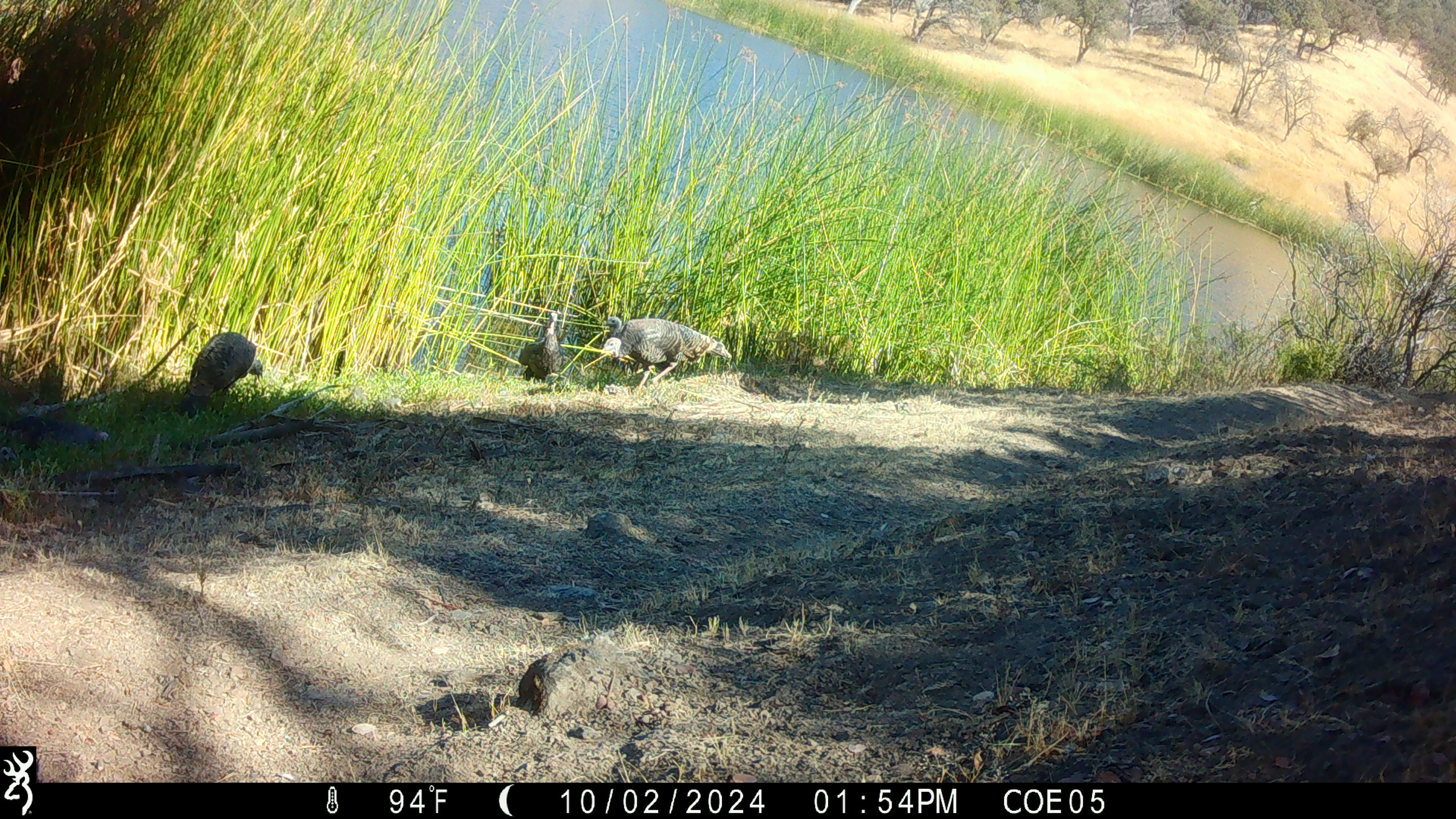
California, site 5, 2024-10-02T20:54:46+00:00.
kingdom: Animalia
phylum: Chordata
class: Aves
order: Galliformes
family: Phasianidae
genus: Meleagris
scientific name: Meleagris gallopavo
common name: turkey